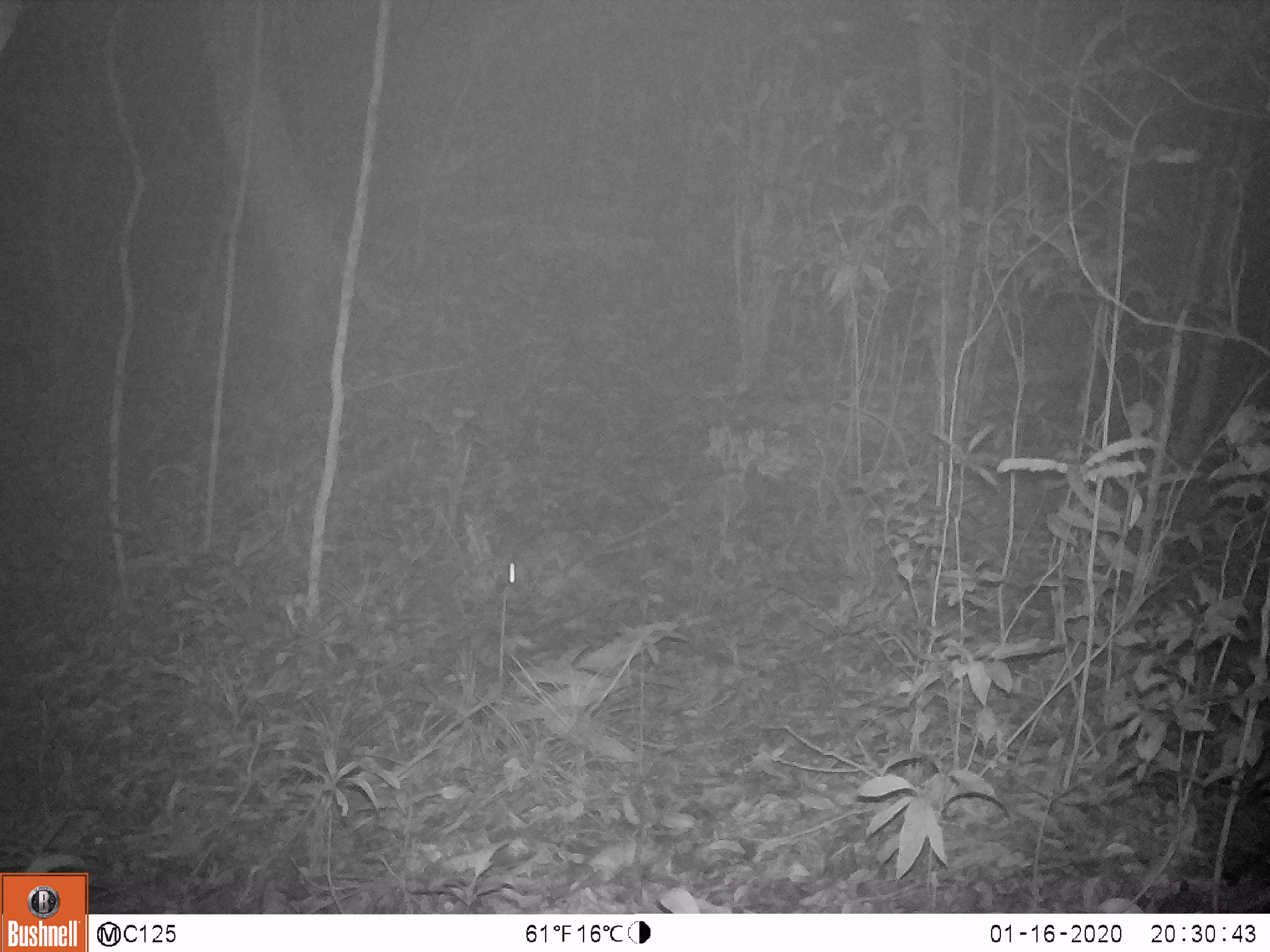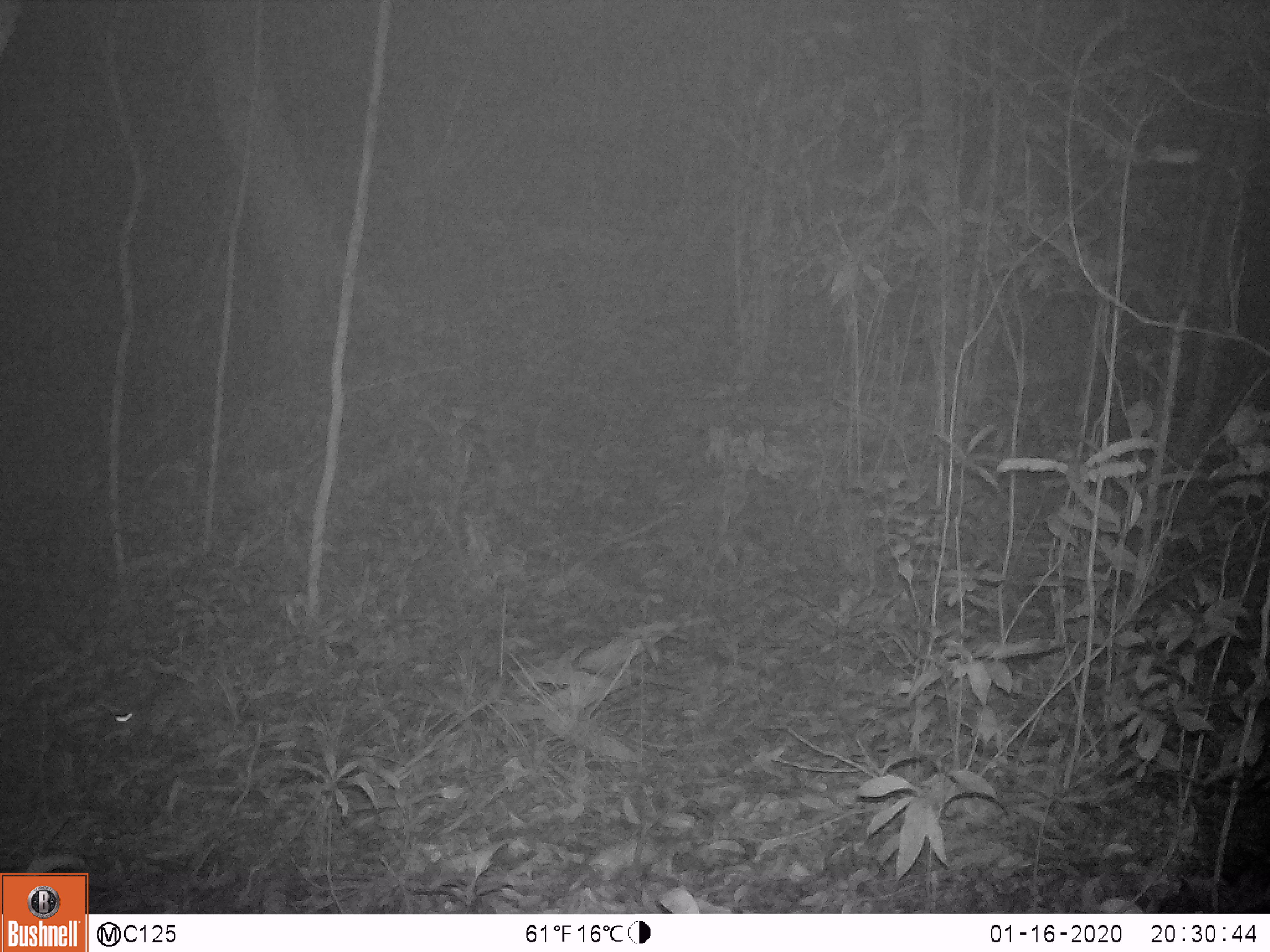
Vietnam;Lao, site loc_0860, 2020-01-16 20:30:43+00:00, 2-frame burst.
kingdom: Animalia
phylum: Chordata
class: Mammalia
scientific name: Mammalia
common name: mammal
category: unidentified small mammal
Unidentified small mammal (mammal) (Mammalia). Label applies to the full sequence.